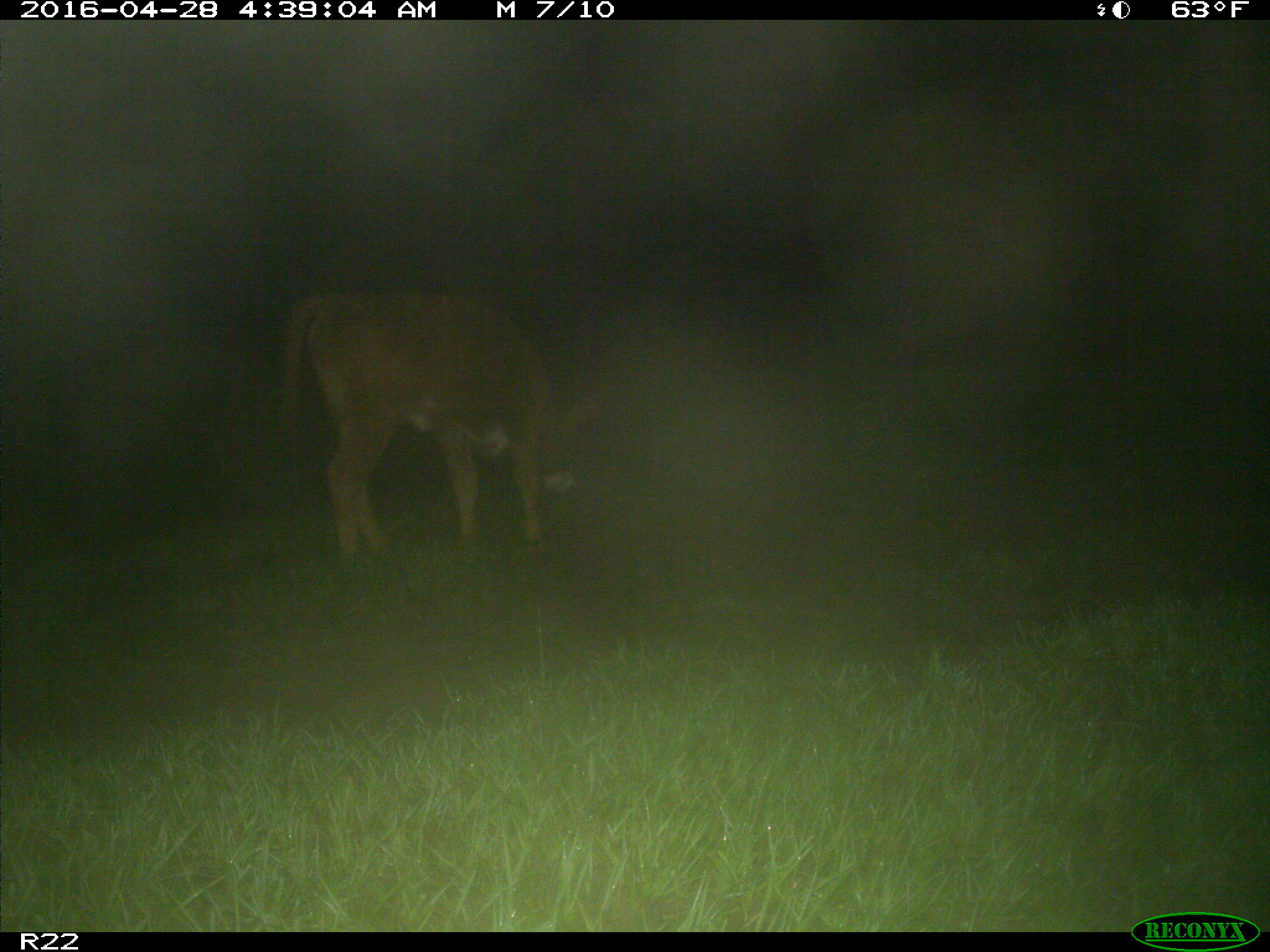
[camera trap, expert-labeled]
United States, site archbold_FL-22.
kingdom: Animalia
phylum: Chordata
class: Mammalia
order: Artiodactyla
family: Bovidae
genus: Bos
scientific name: Bos taurus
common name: domestic cow